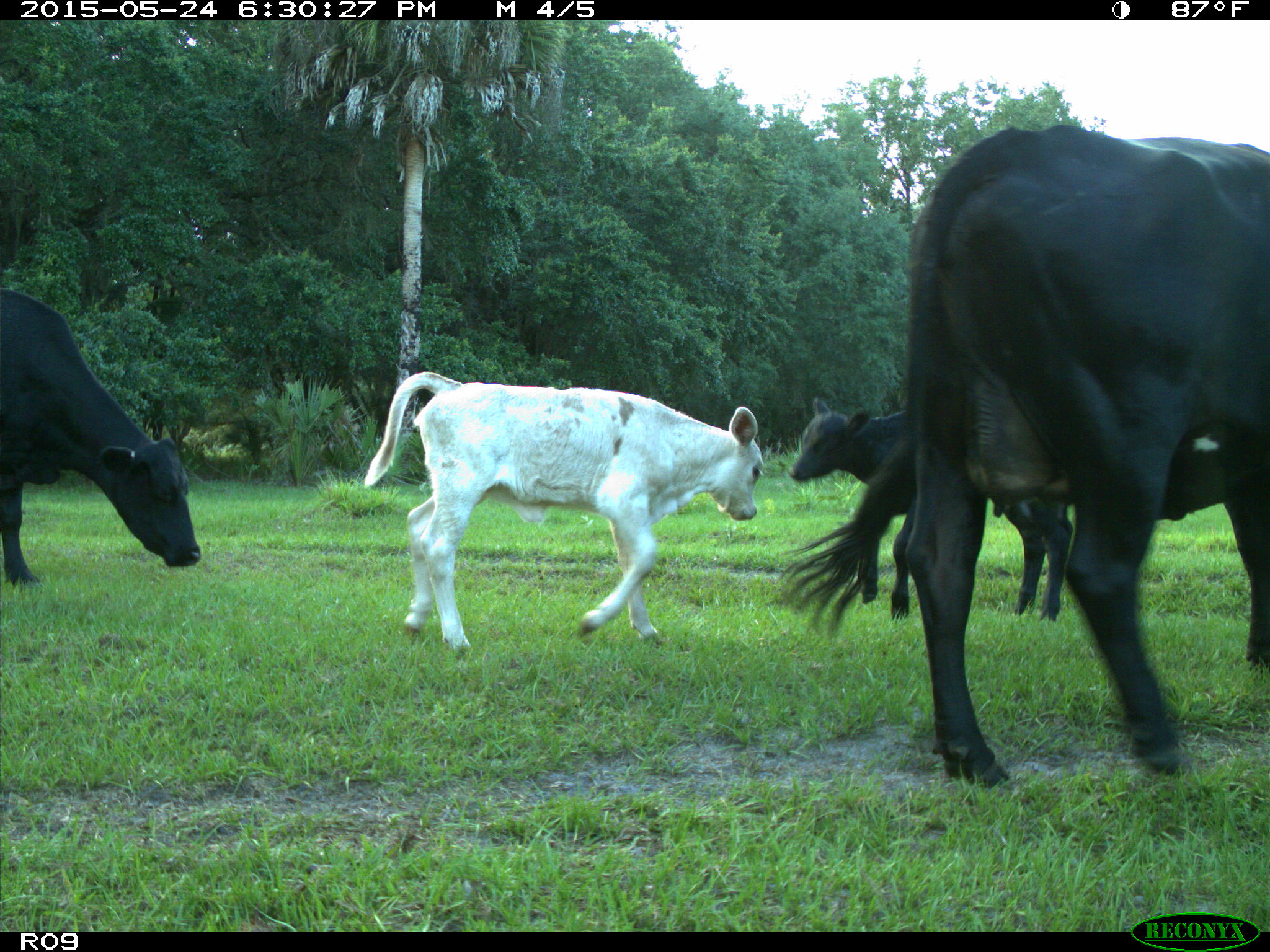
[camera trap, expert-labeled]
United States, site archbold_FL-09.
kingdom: Animalia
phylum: Chordata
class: Mammalia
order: Artiodactyla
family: Bovidae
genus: Bos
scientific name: Bos taurus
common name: domestic cow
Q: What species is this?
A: Bos taurus (domestic cow).